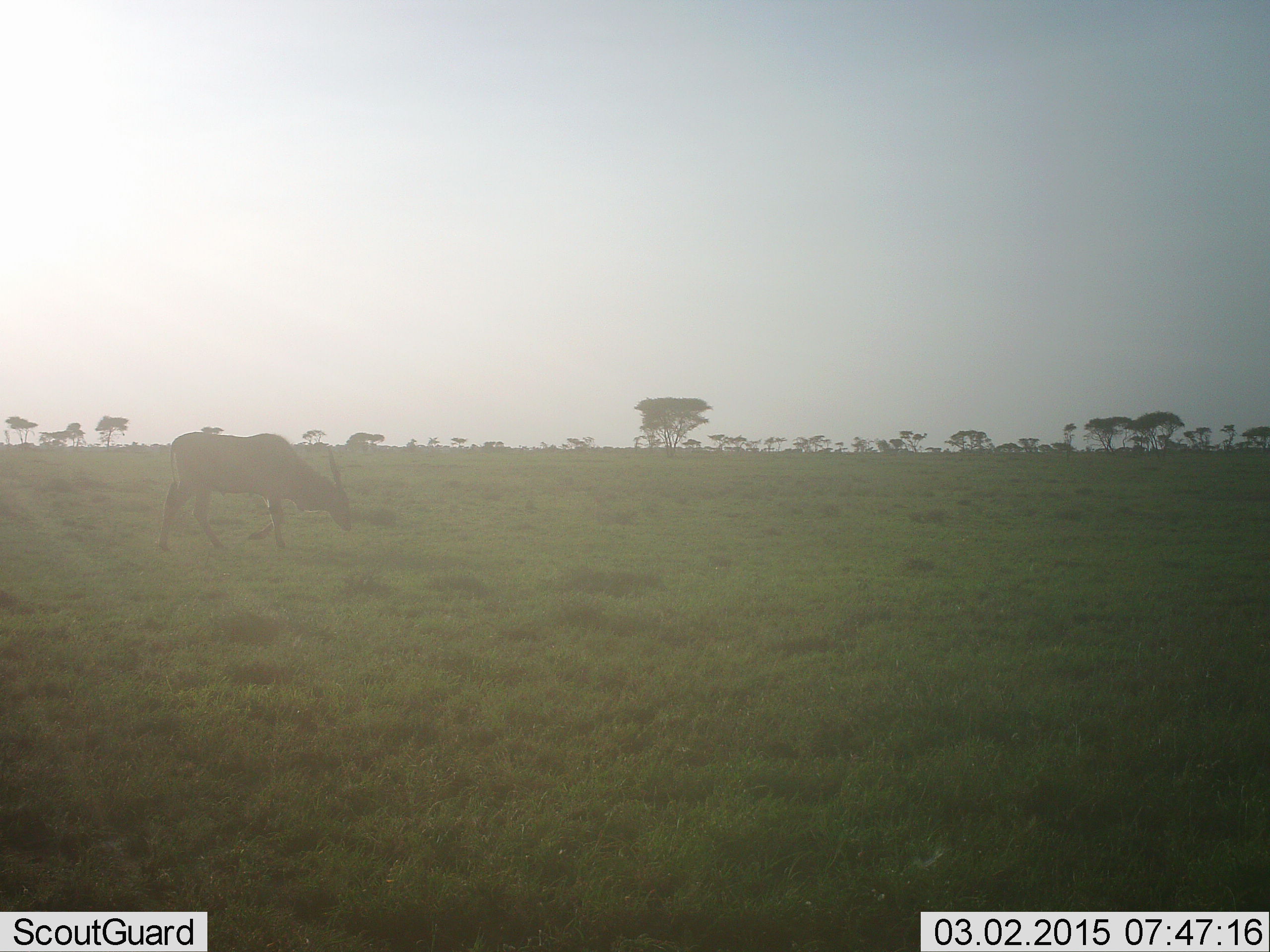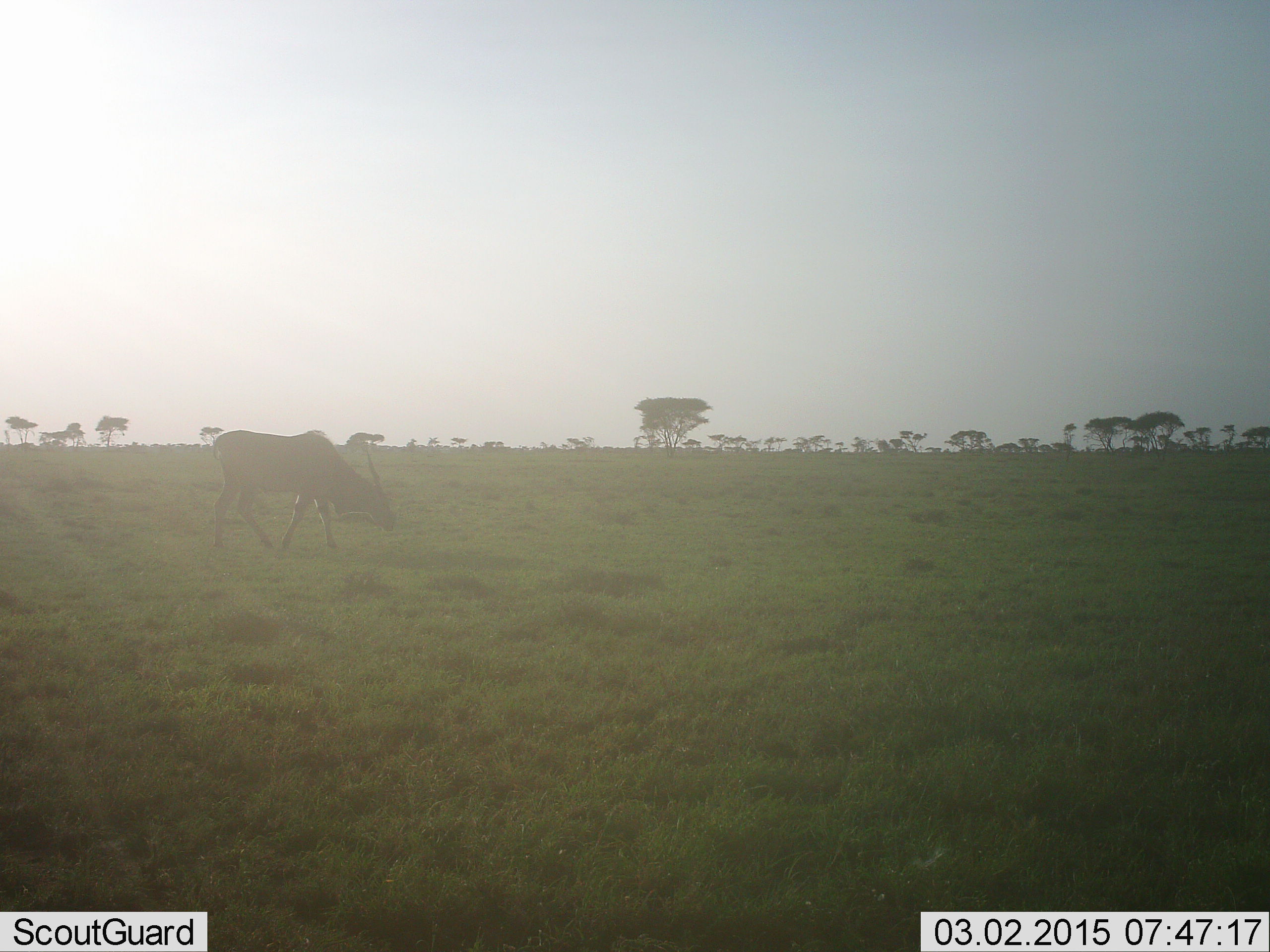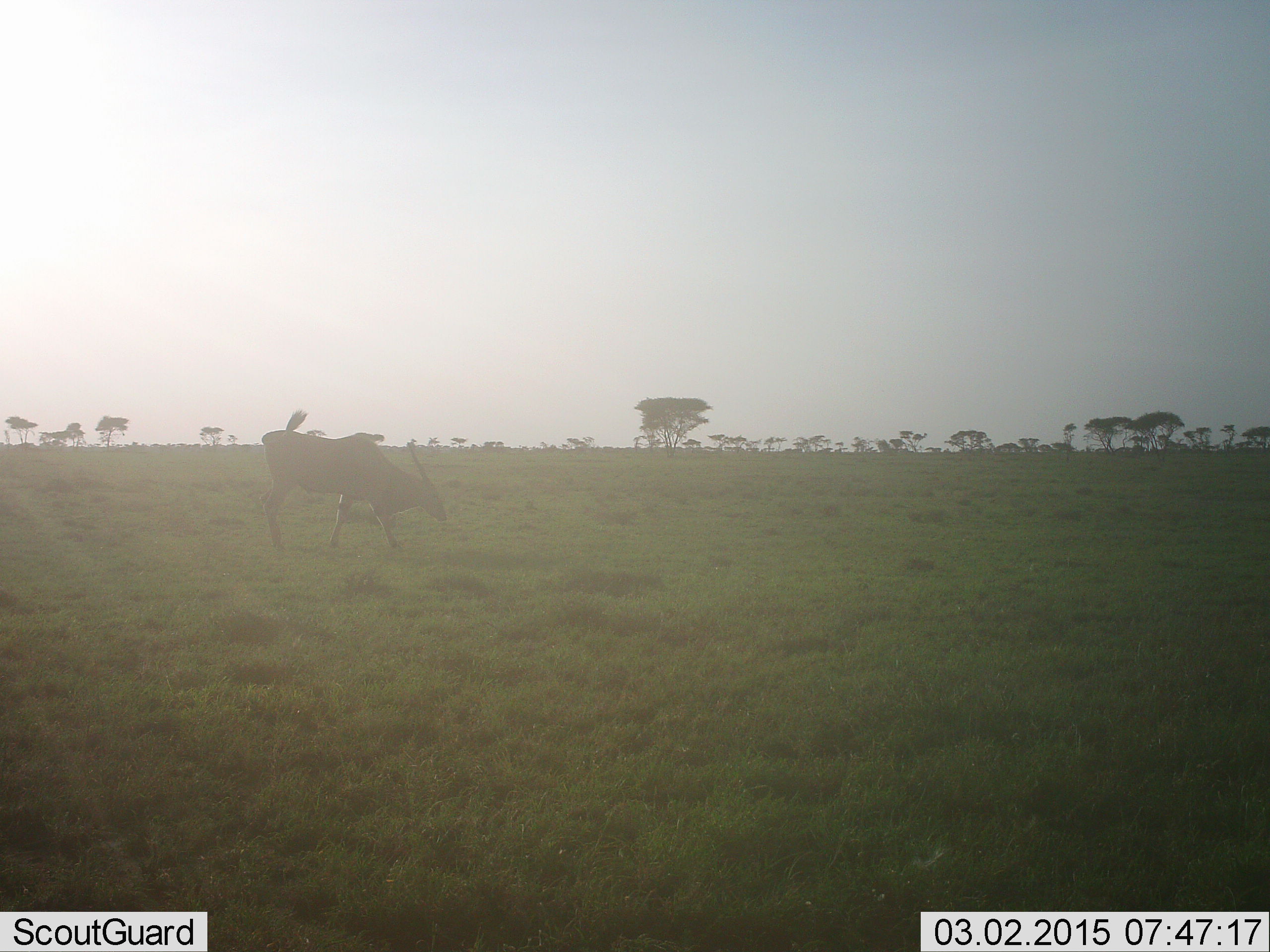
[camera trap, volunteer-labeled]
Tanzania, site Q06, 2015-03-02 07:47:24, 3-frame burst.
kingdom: Animalia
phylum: Chordata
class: Mammalia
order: Artiodactyla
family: Bovidae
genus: Tragelaphus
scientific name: Tragelaphus oryx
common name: eland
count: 1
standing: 10%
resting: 0%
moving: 80%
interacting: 0%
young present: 0%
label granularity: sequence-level